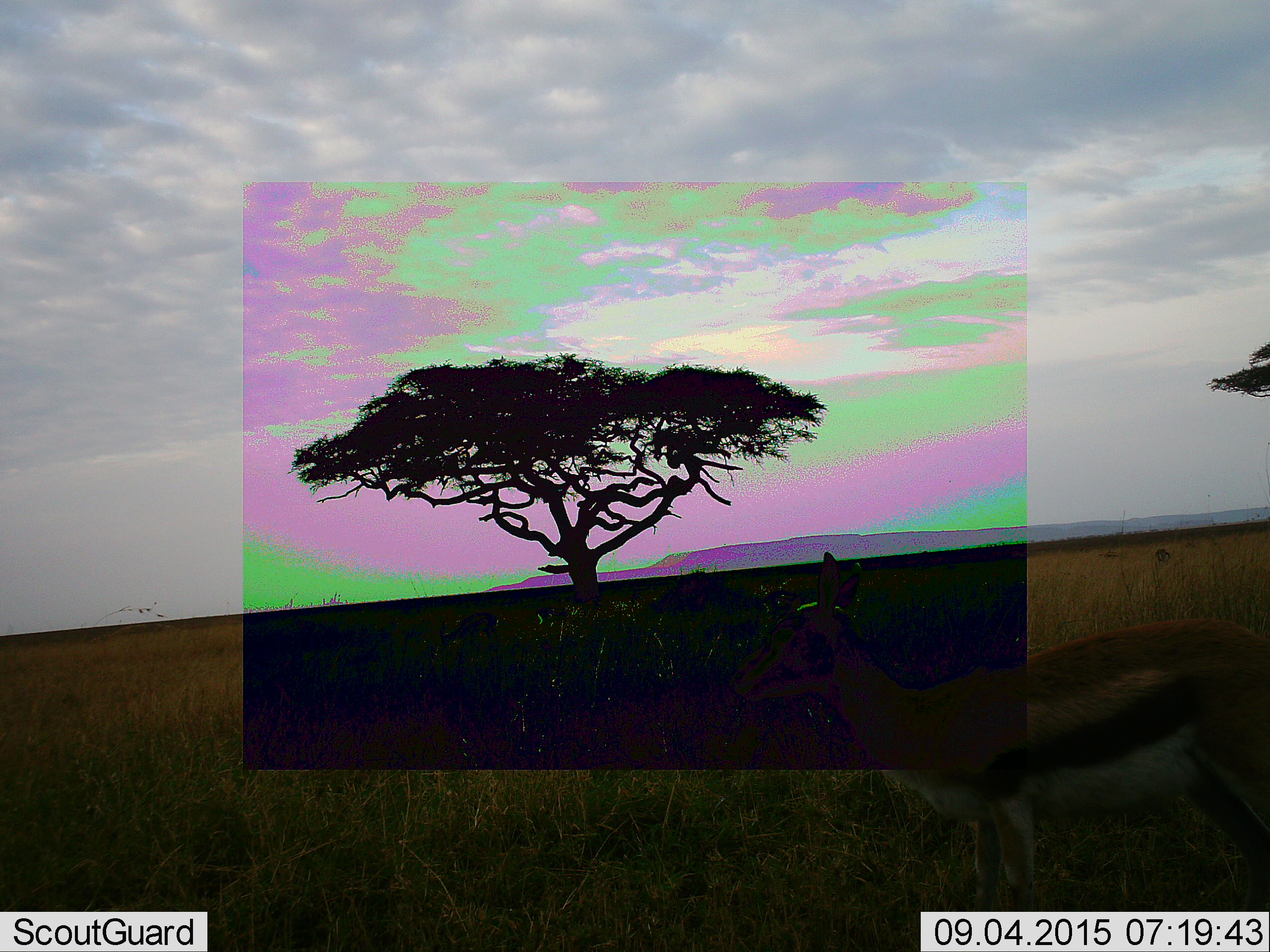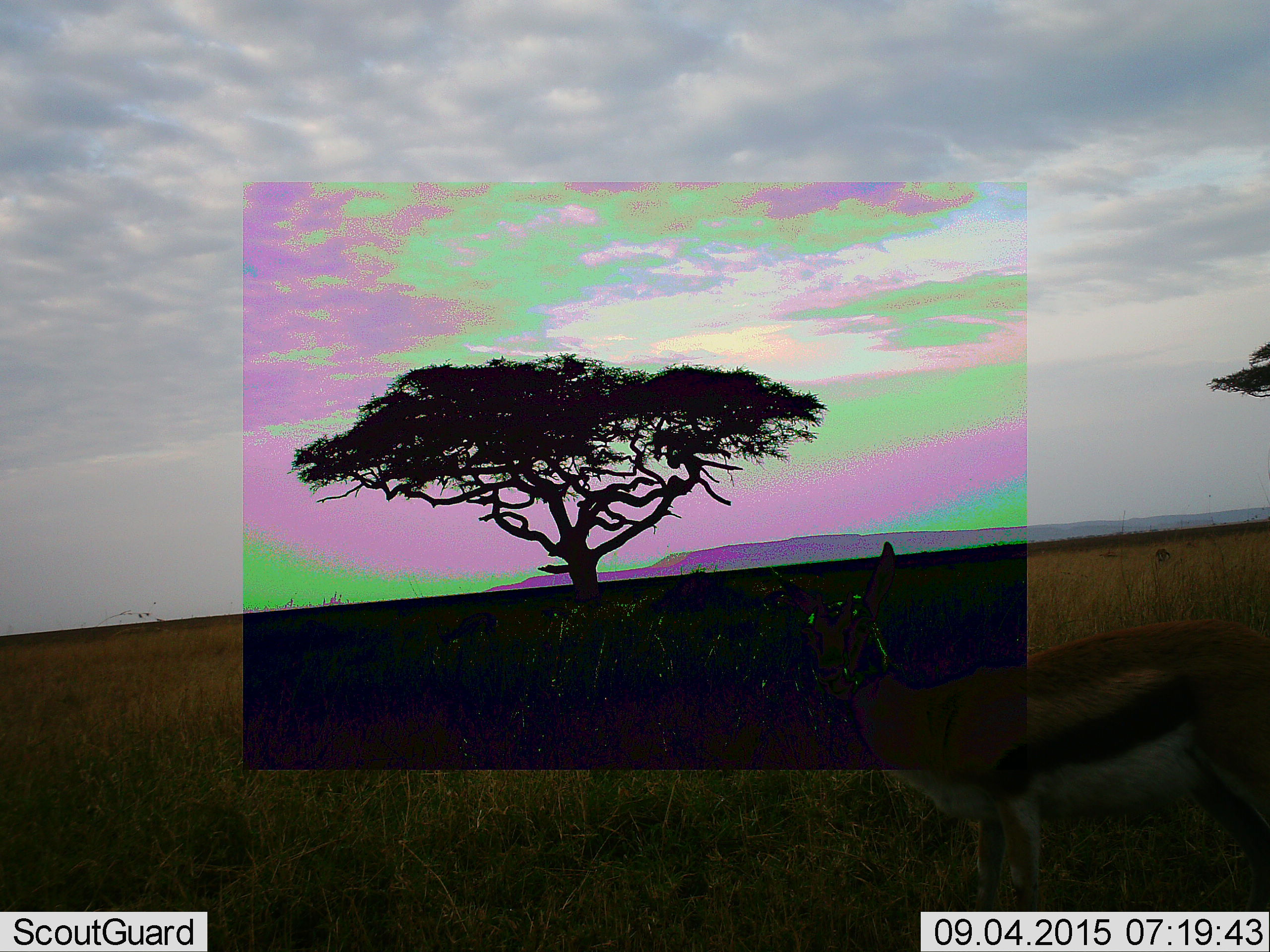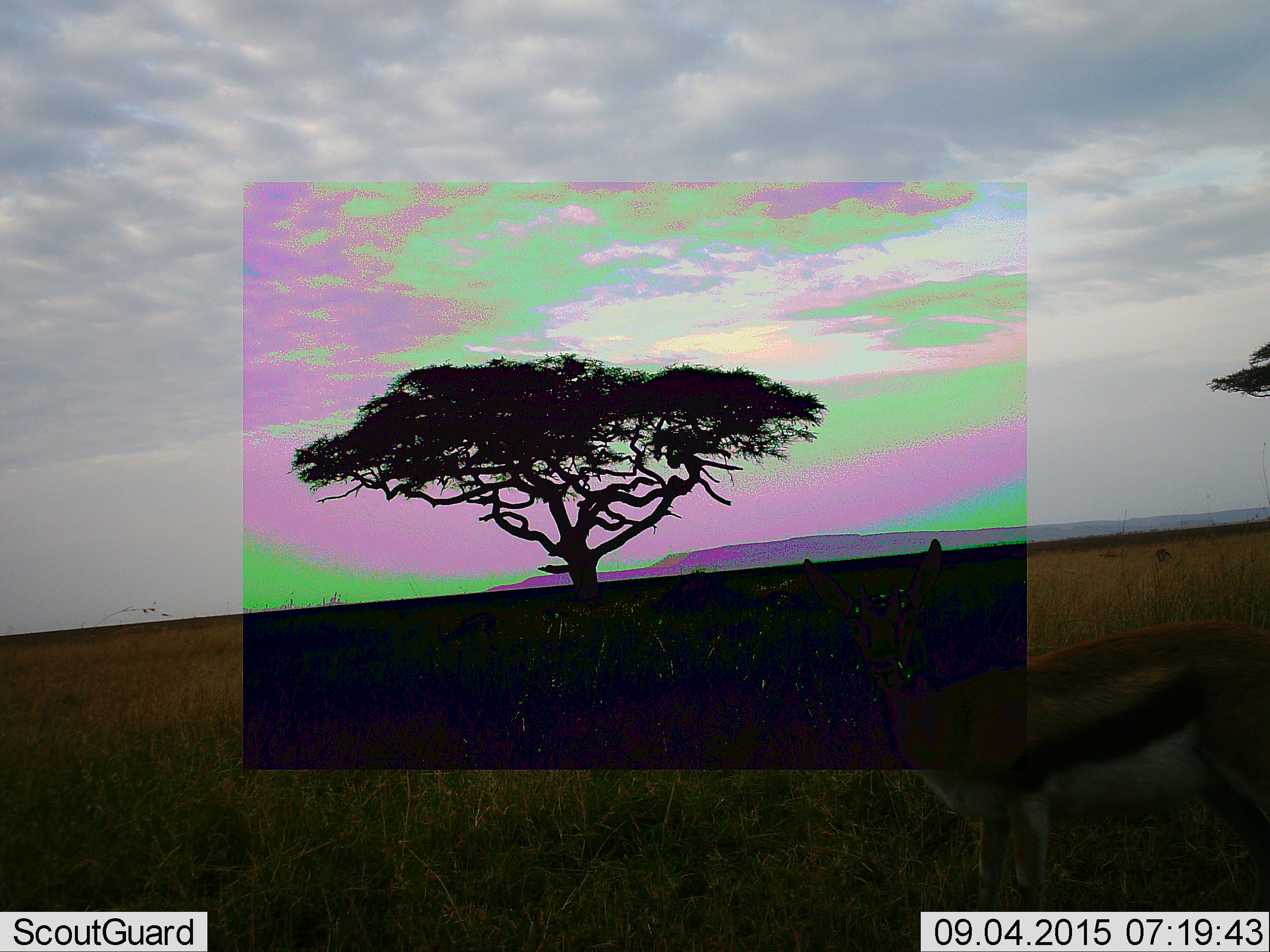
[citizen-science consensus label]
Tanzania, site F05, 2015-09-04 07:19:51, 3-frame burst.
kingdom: Animalia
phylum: Chordata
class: Mammalia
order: Artiodactyla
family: Bovidae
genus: Eudorcas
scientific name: Eudorcas thomsonii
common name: thomson's gazelle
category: gazellethomsons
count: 1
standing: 92%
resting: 0%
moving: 23%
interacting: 0%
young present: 0%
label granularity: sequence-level